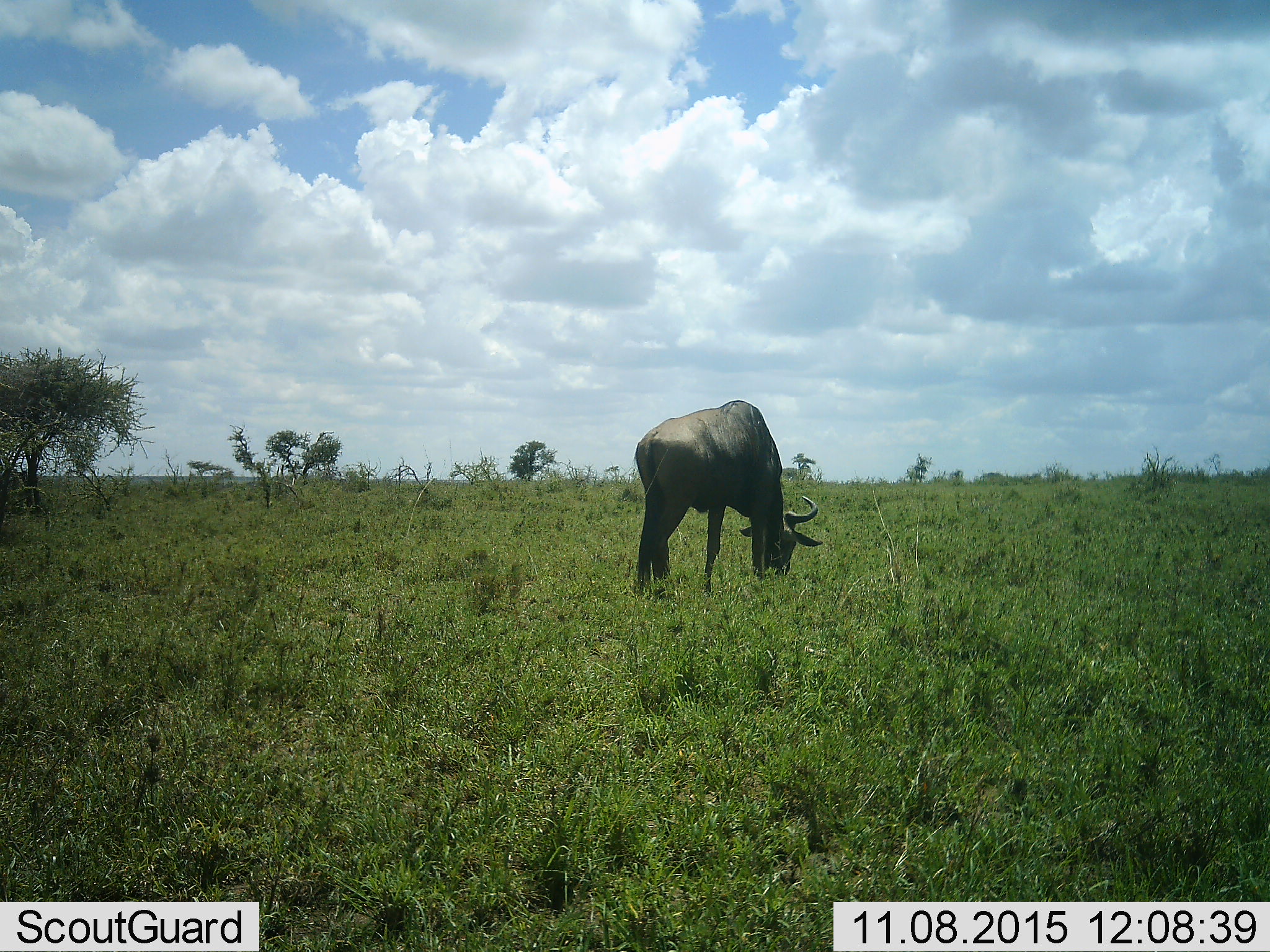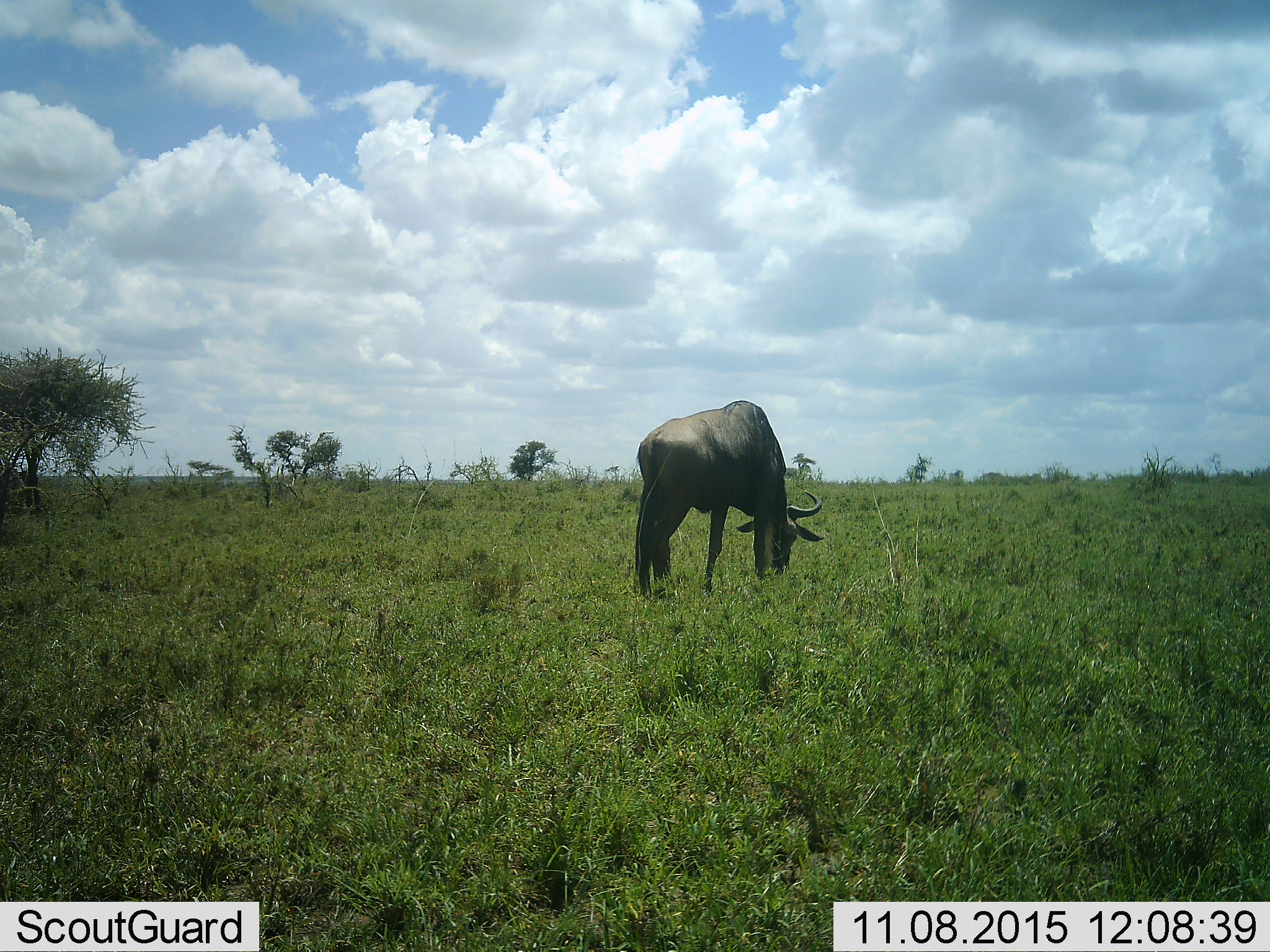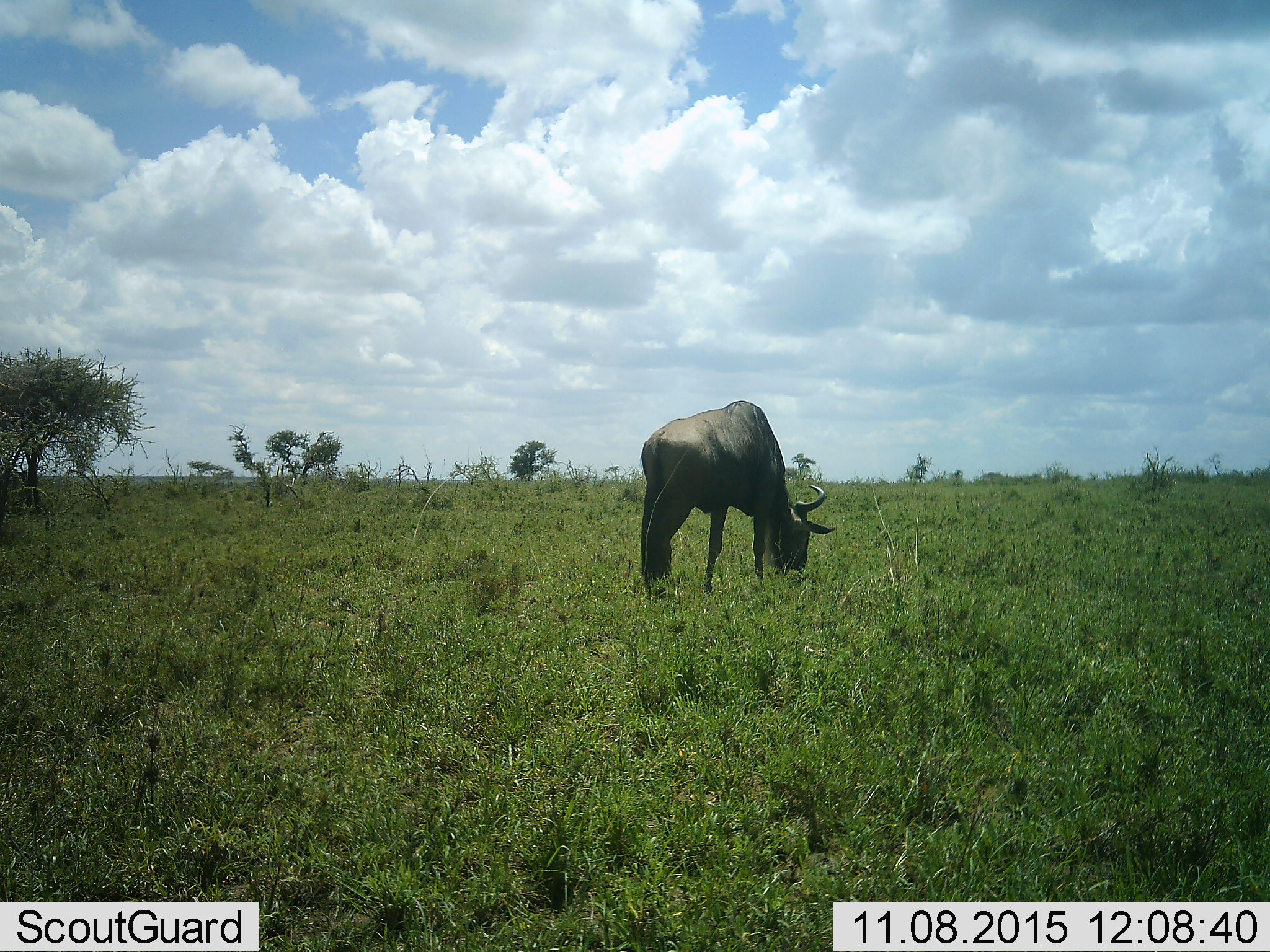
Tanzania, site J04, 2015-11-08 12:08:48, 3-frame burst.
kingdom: Animalia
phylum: Chordata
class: Mammalia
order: Artiodactyla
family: Bovidae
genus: Connochaetes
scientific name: Connochaetes taurinus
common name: blue wildebeest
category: wildebeest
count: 1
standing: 20%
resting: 0%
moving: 0%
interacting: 0%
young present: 0%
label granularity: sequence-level